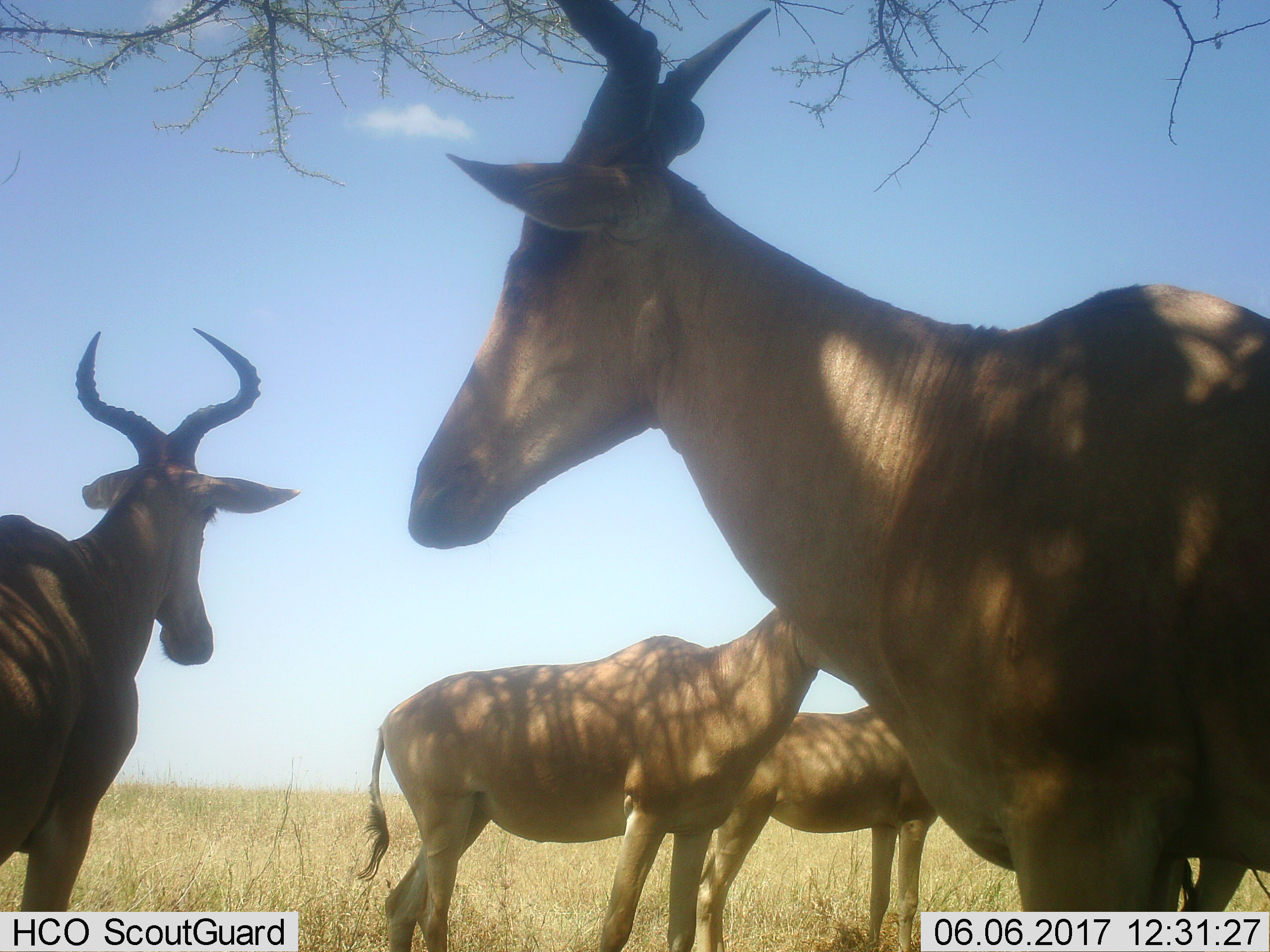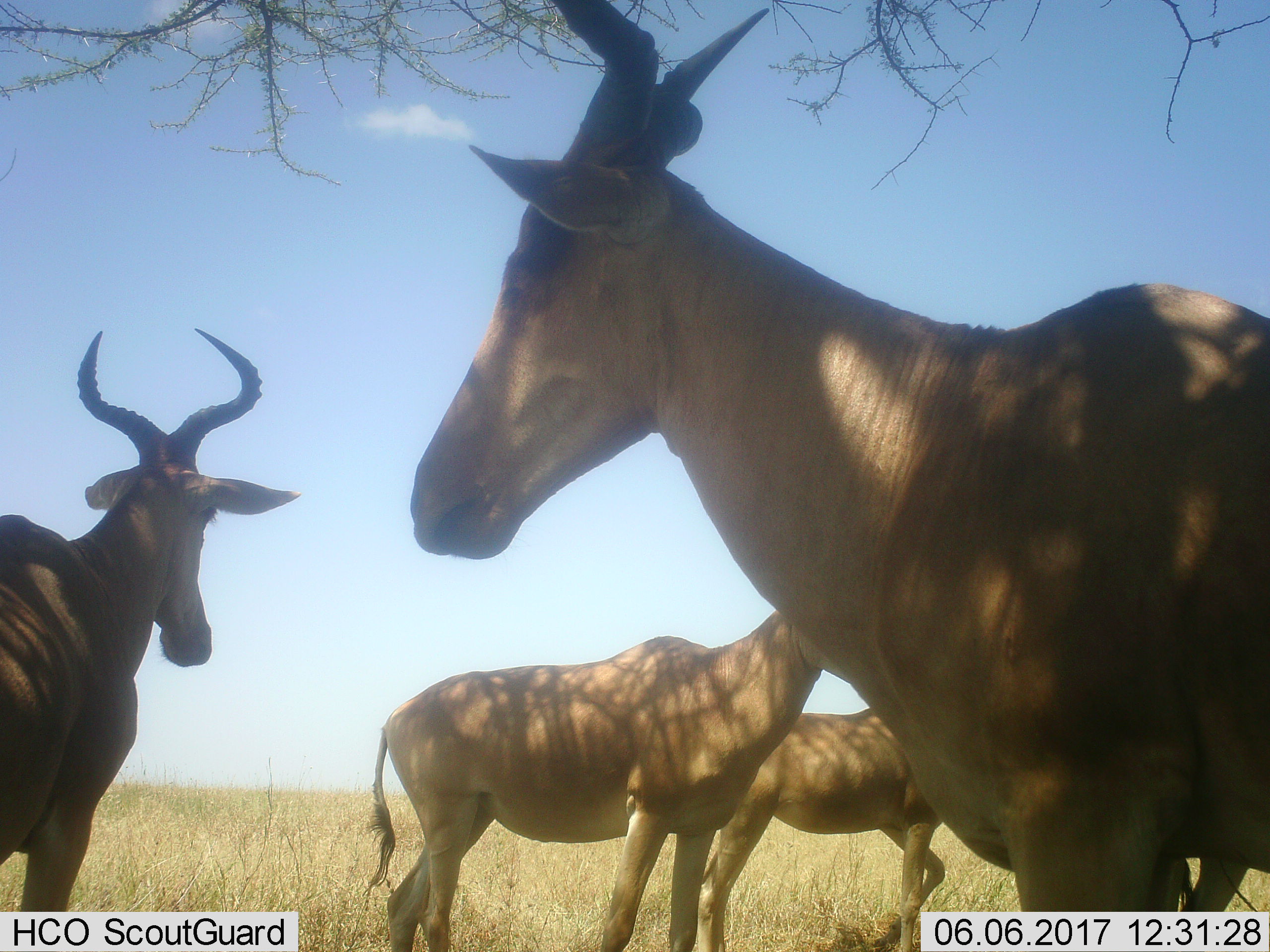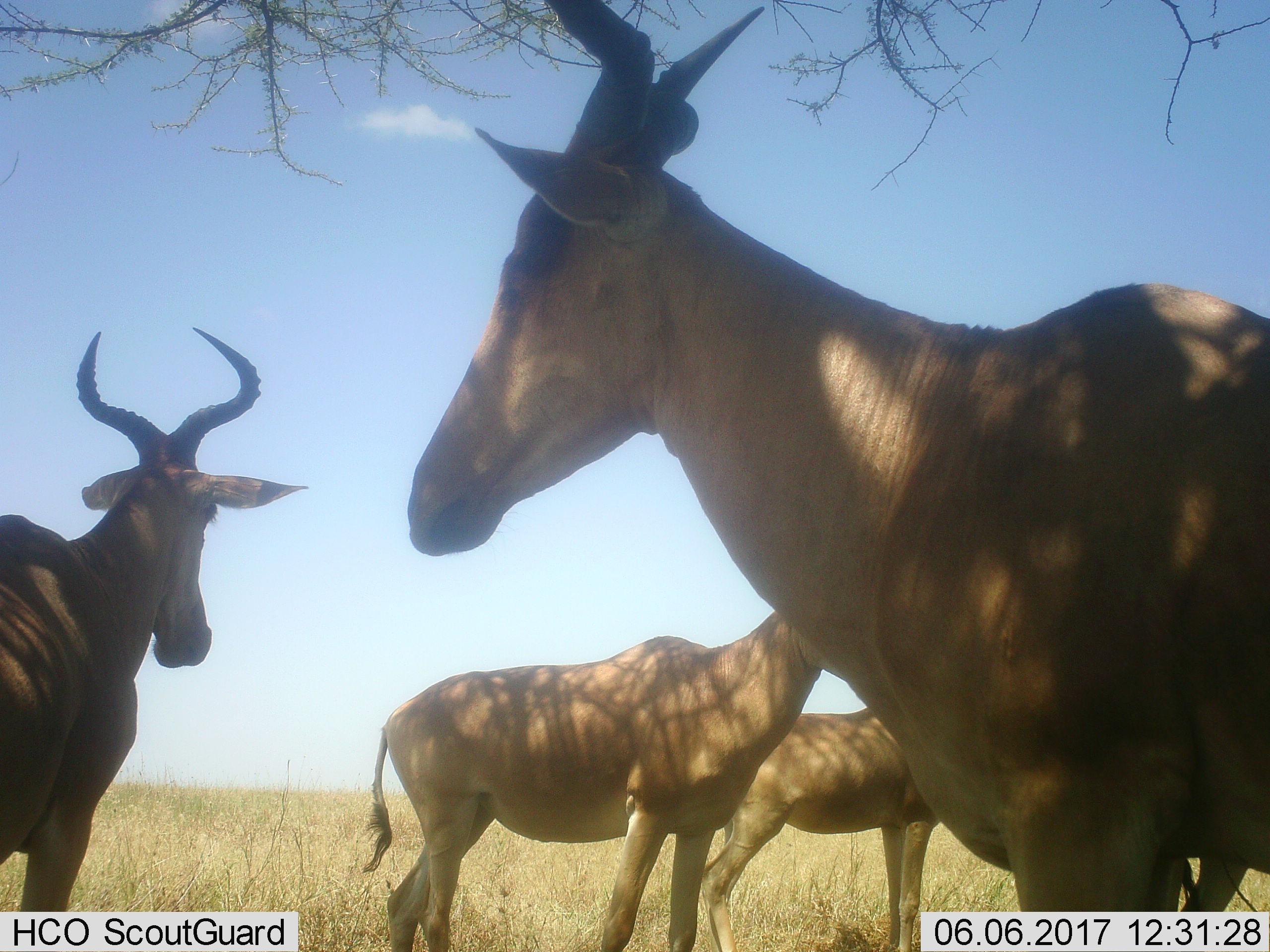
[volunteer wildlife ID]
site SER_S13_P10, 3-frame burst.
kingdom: Animalia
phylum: Chordata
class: Mammalia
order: Artiodactyla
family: Bovidae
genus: Alcelaphus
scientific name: Alcelaphus buselaphus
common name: hartebeest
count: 4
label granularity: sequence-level